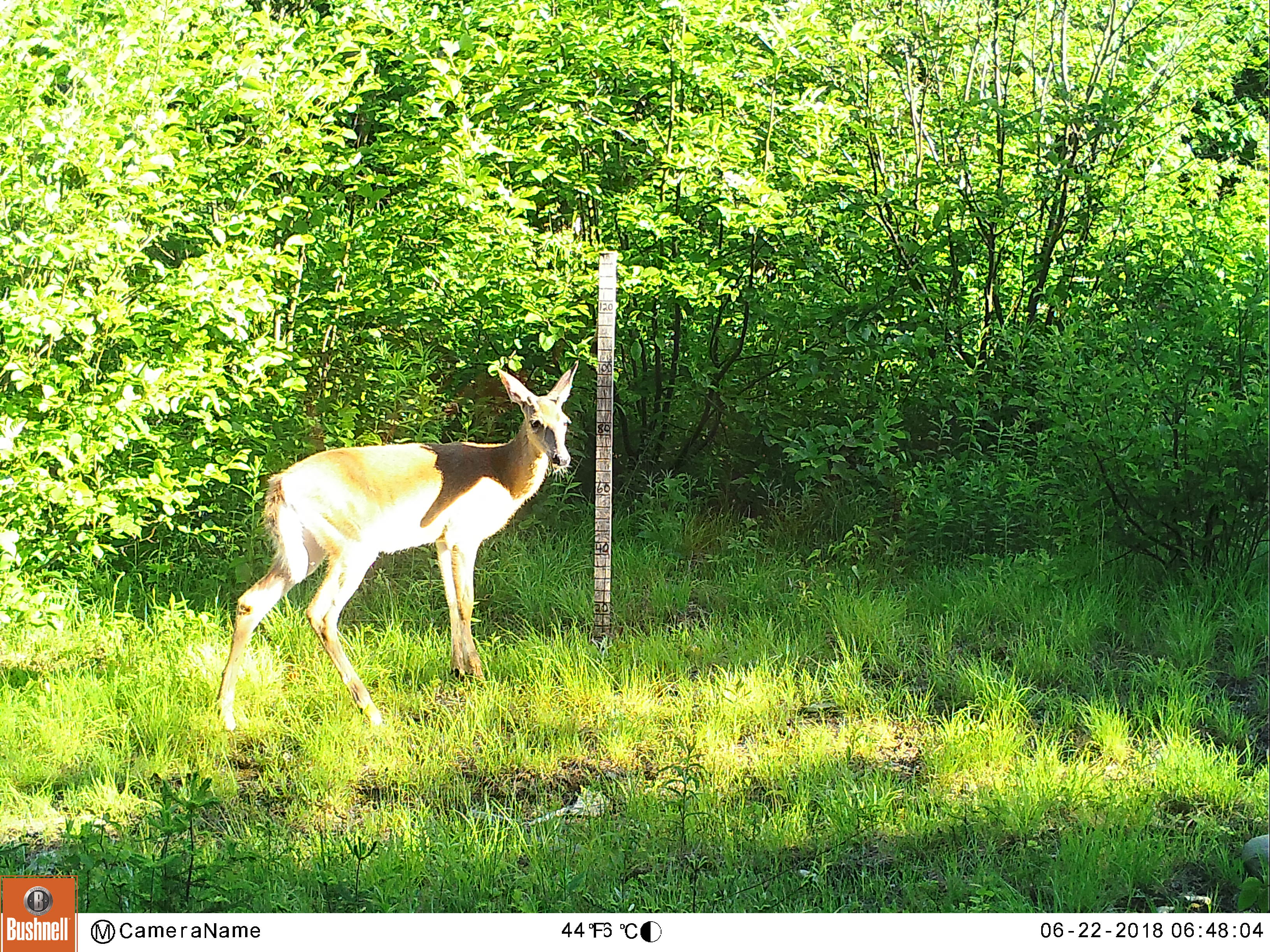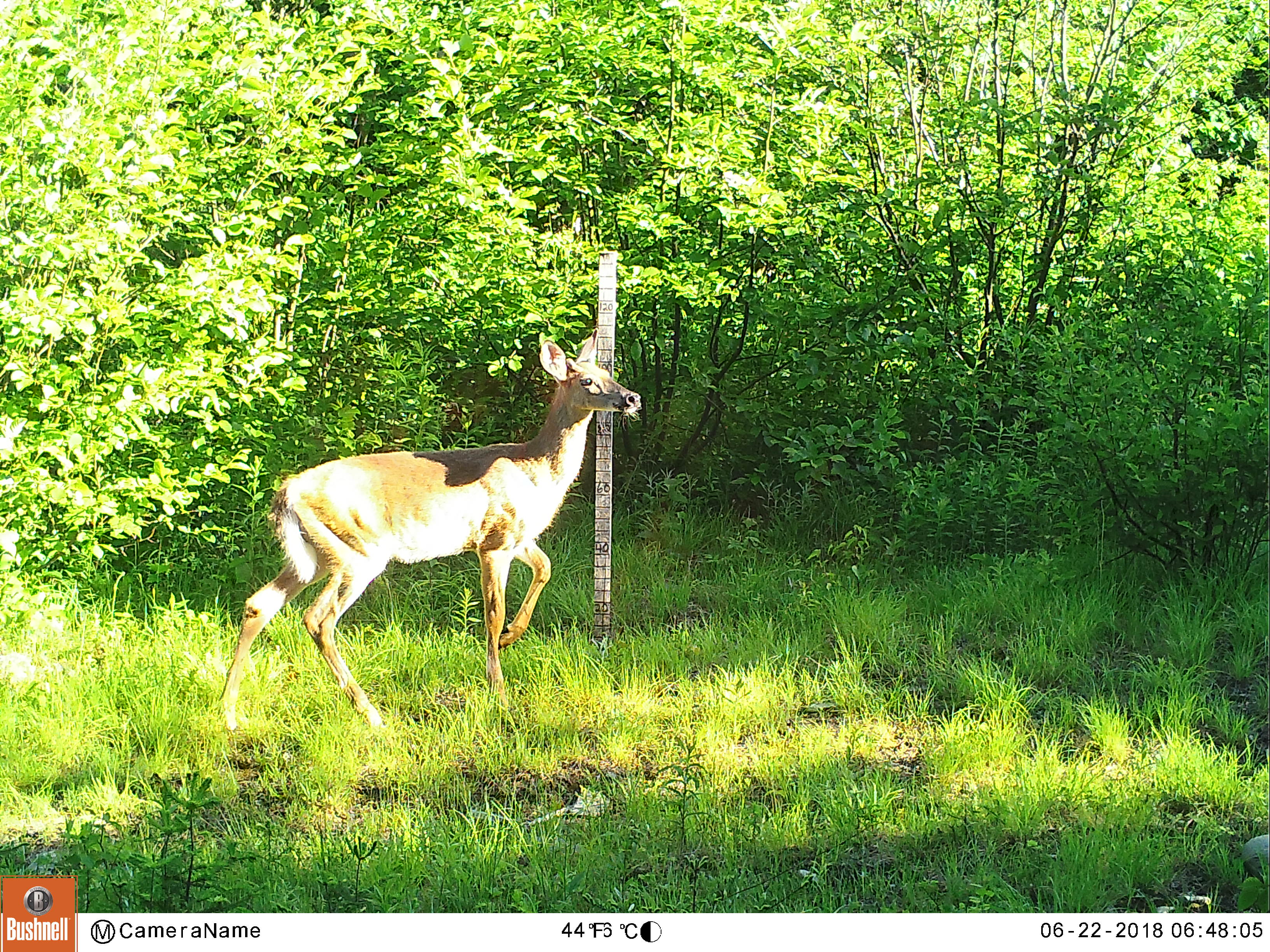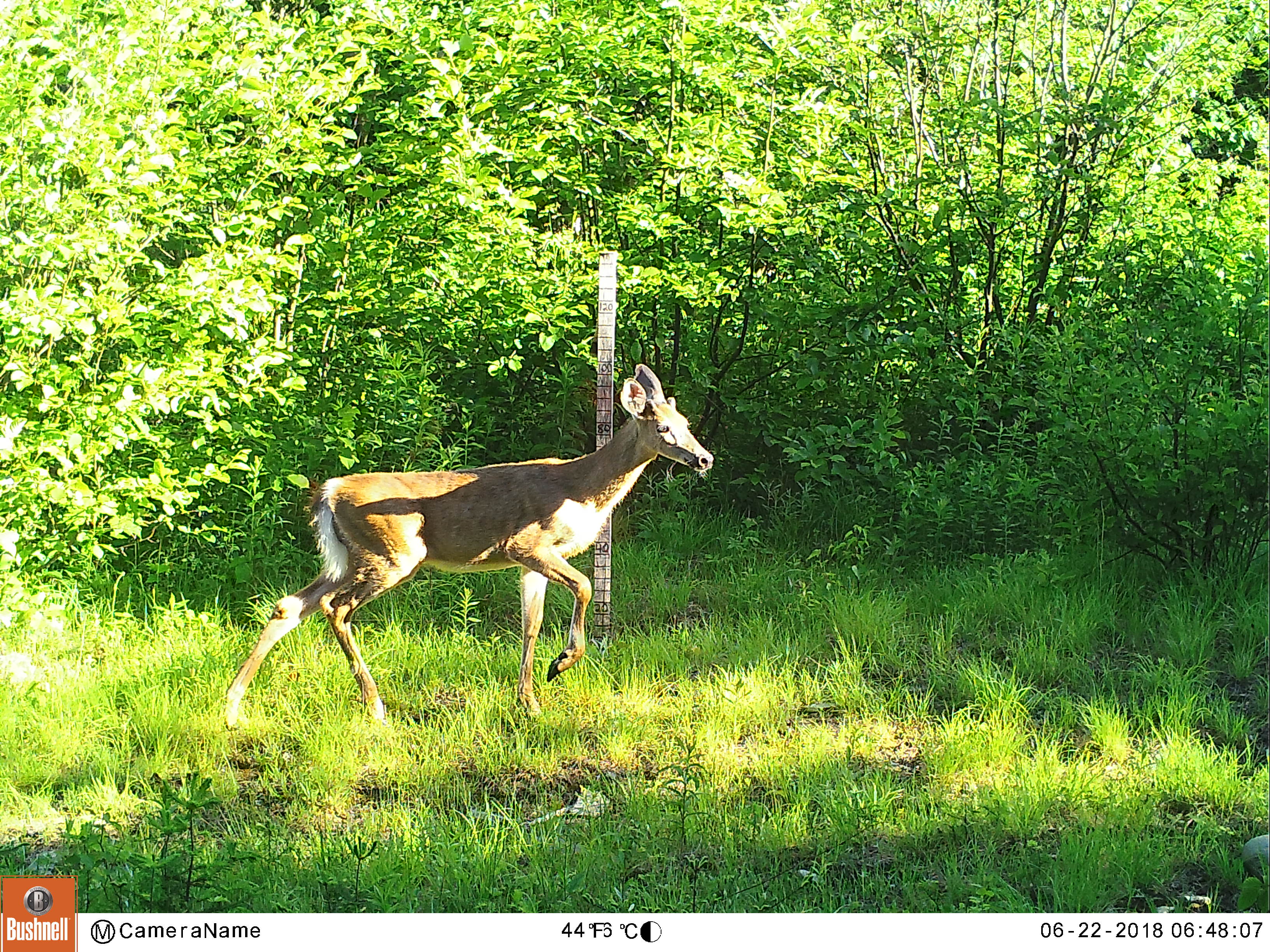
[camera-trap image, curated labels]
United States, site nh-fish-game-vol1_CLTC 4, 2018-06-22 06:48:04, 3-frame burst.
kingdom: Animalia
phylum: Chordata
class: Mammalia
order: Artiodactyla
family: Cervidae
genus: Odocoileus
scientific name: Odocoileus virginianus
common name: white-tailed deer